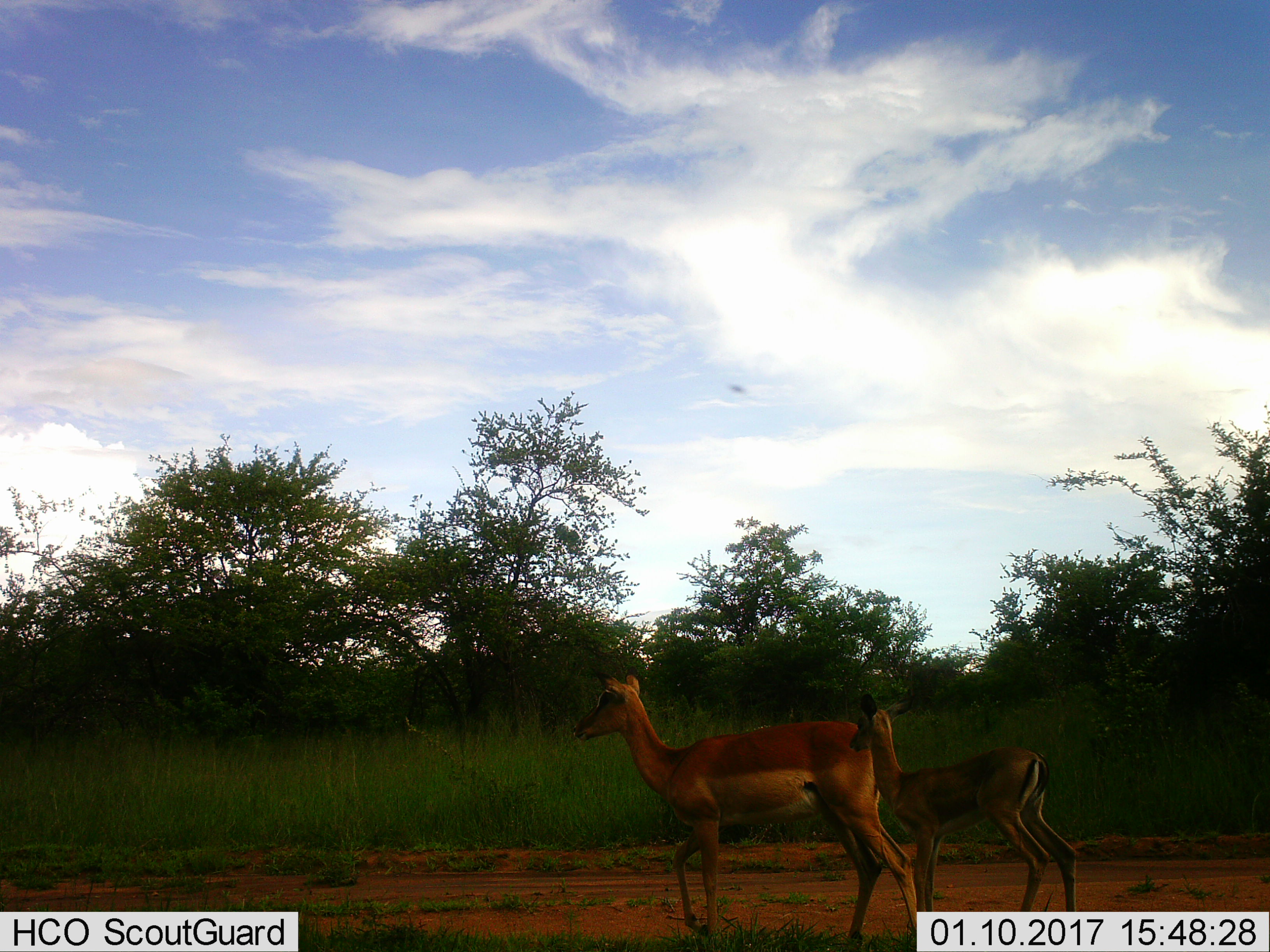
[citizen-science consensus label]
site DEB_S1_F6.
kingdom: Animalia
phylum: Chordata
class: Mammalia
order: Artiodactyla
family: Bovidae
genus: Aepyceros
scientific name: Aepyceros melampus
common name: impala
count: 2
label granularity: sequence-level